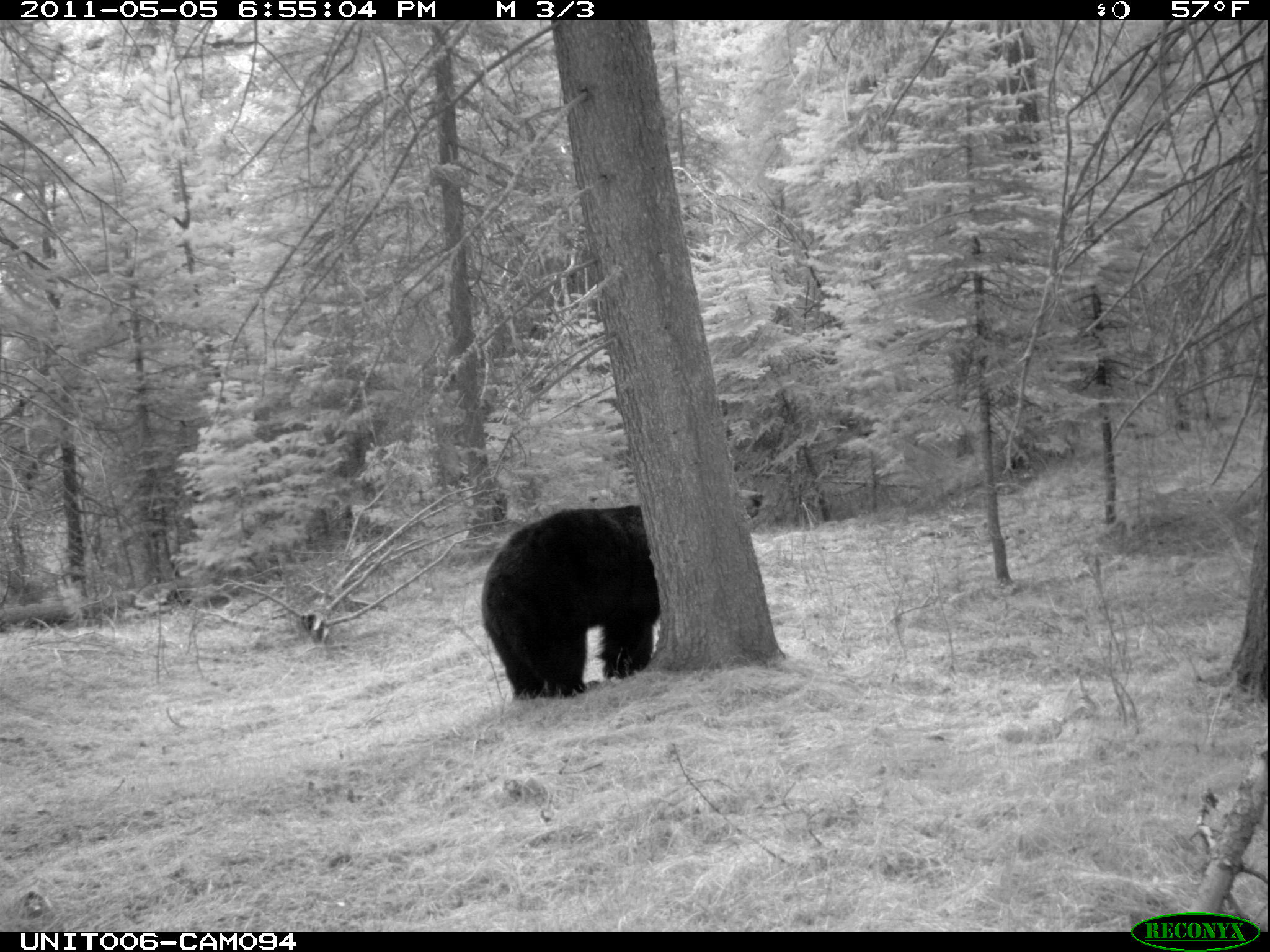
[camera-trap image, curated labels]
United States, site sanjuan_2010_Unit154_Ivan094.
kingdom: Animalia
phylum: Chordata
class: Mammalia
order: Carnivora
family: Ursidae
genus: Ursus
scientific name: Ursus americanus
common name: american black bear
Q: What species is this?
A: Ursus americanus (american black bear).